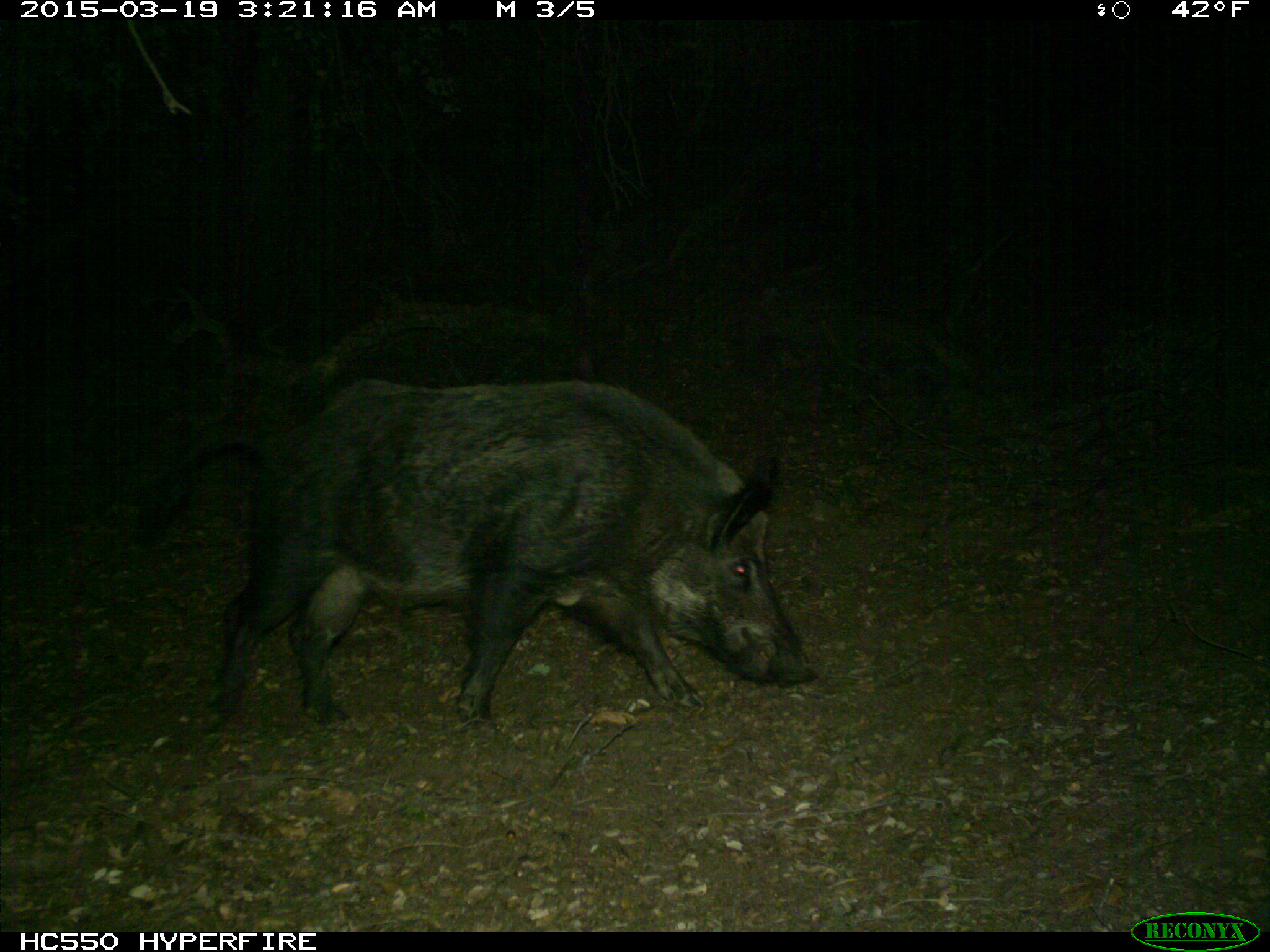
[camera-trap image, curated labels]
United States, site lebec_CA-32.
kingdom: Animalia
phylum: Chordata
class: Mammalia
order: Artiodactyla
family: Suidae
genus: Sus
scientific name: Sus scrofa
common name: wild boar